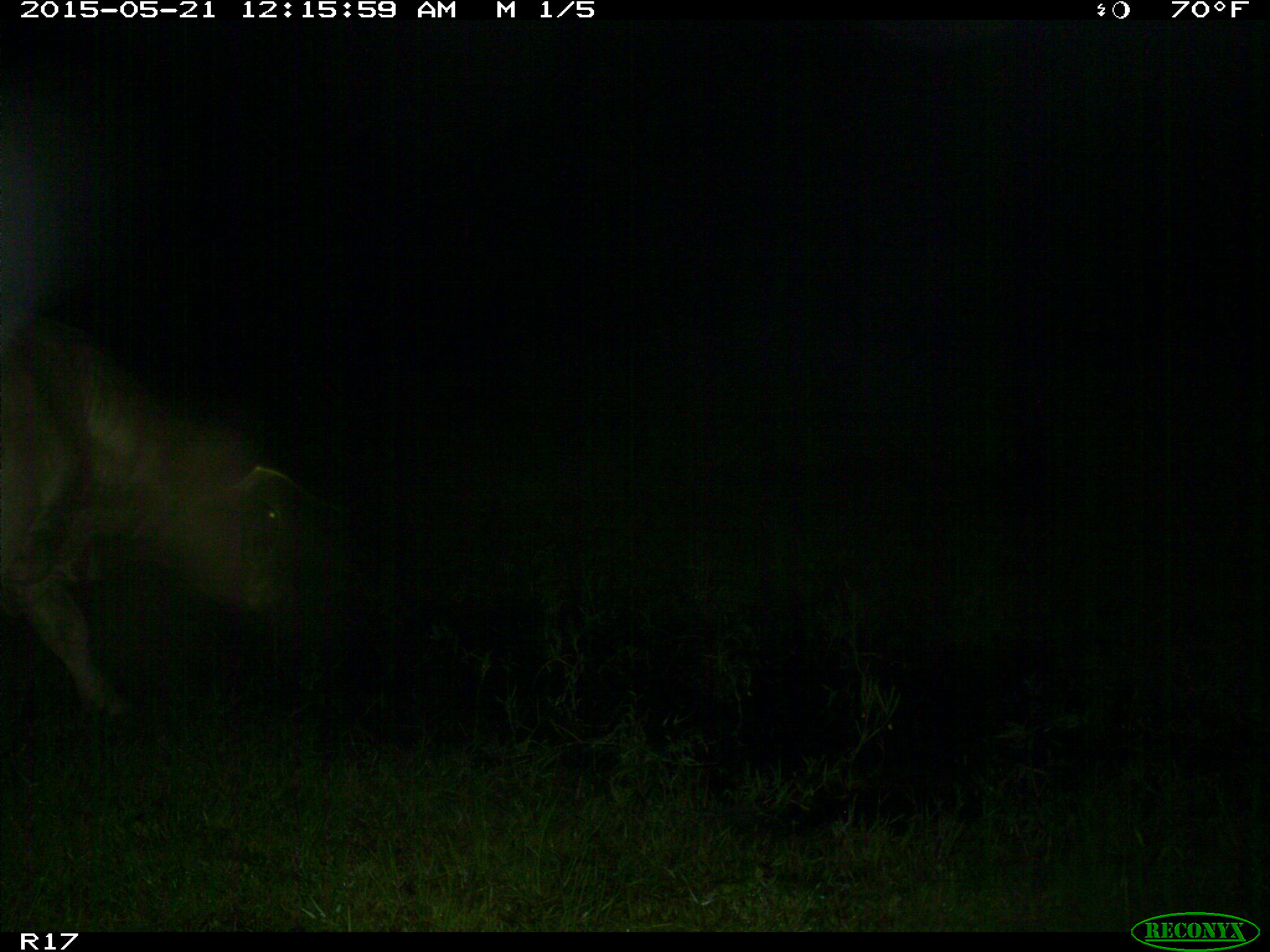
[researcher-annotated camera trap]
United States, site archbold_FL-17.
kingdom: Animalia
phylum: Chordata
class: Mammalia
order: Artiodactyla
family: Bovidae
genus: Bos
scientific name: Bos taurus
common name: domestic cow